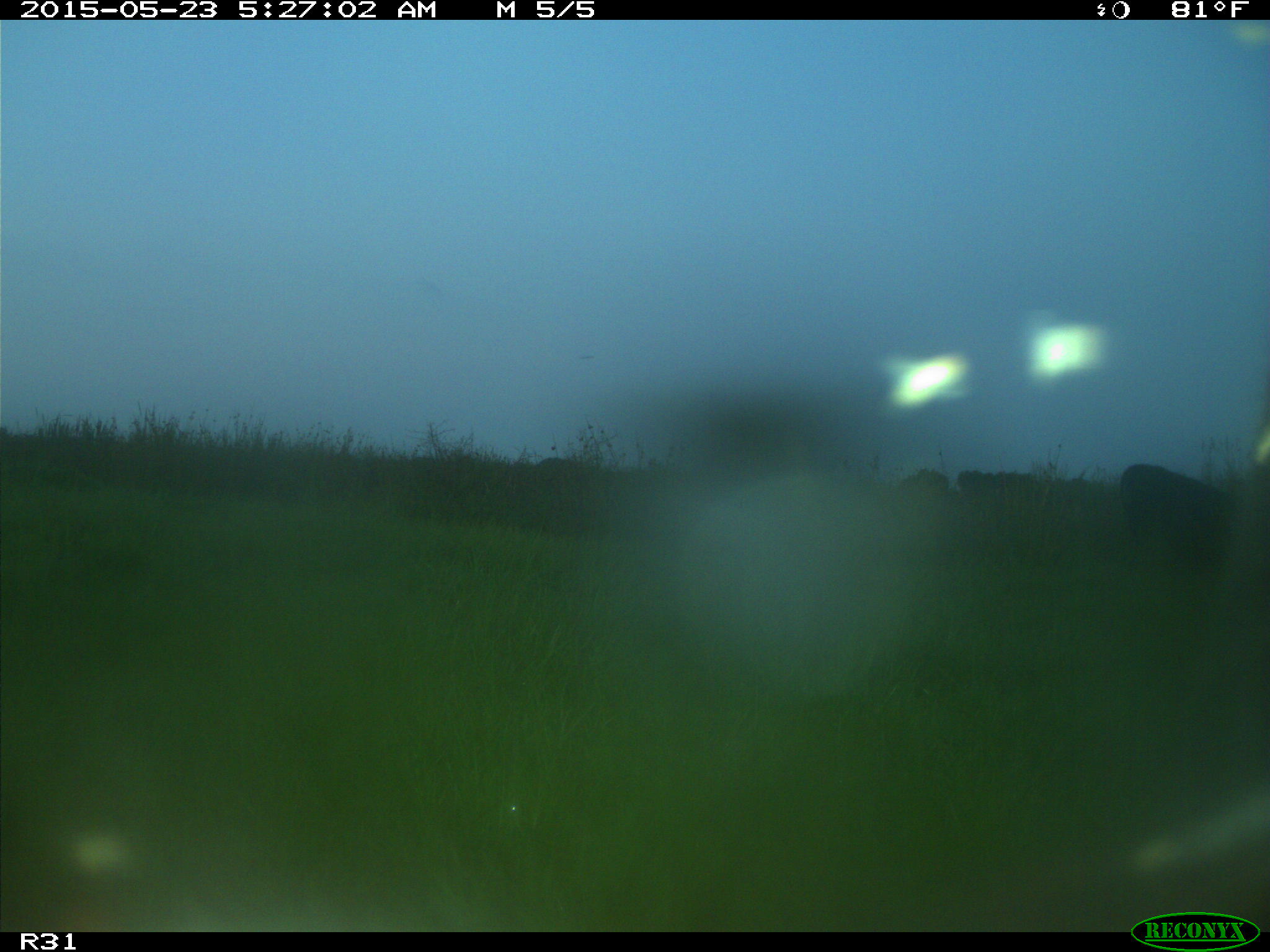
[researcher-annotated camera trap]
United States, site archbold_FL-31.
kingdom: Animalia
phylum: Chordata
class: Mammalia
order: Artiodactyla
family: Bovidae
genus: Bos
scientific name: Bos taurus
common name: domestic cow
Bos taurus (domestic cow).